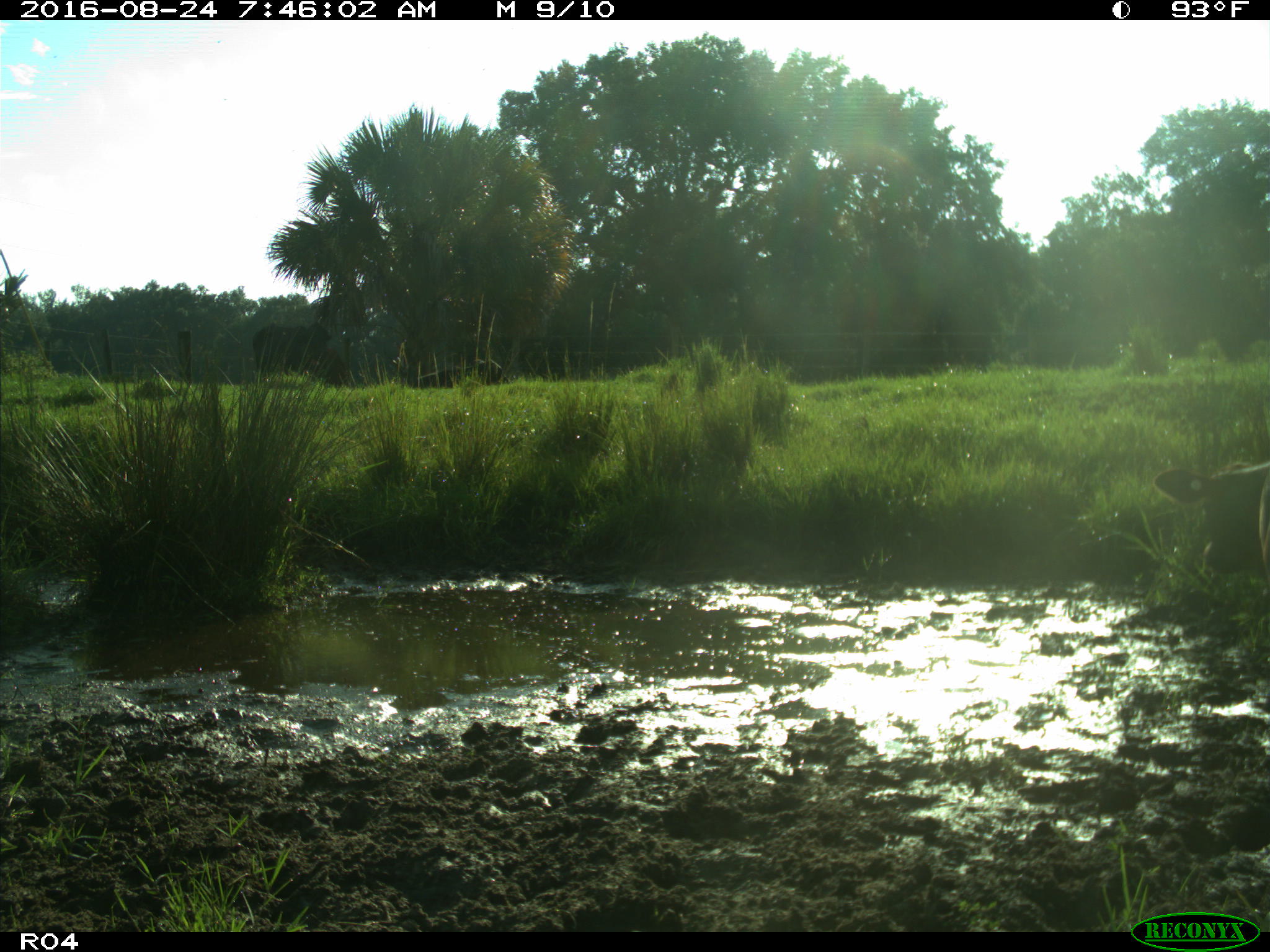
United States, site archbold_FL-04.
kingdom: Animalia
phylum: Chordata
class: Mammalia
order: Artiodactyla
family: Bovidae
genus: Bos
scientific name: Bos taurus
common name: domestic cow